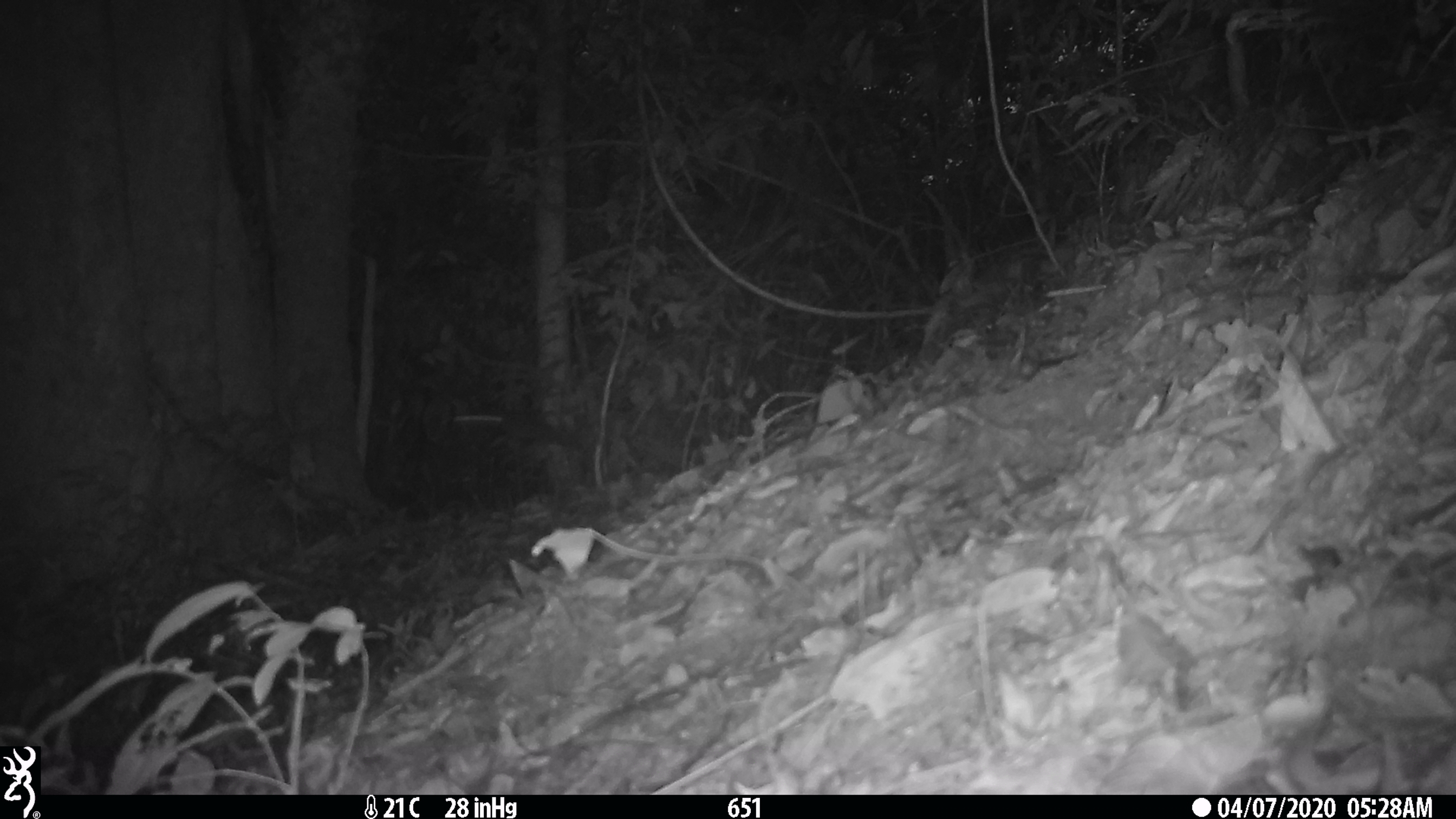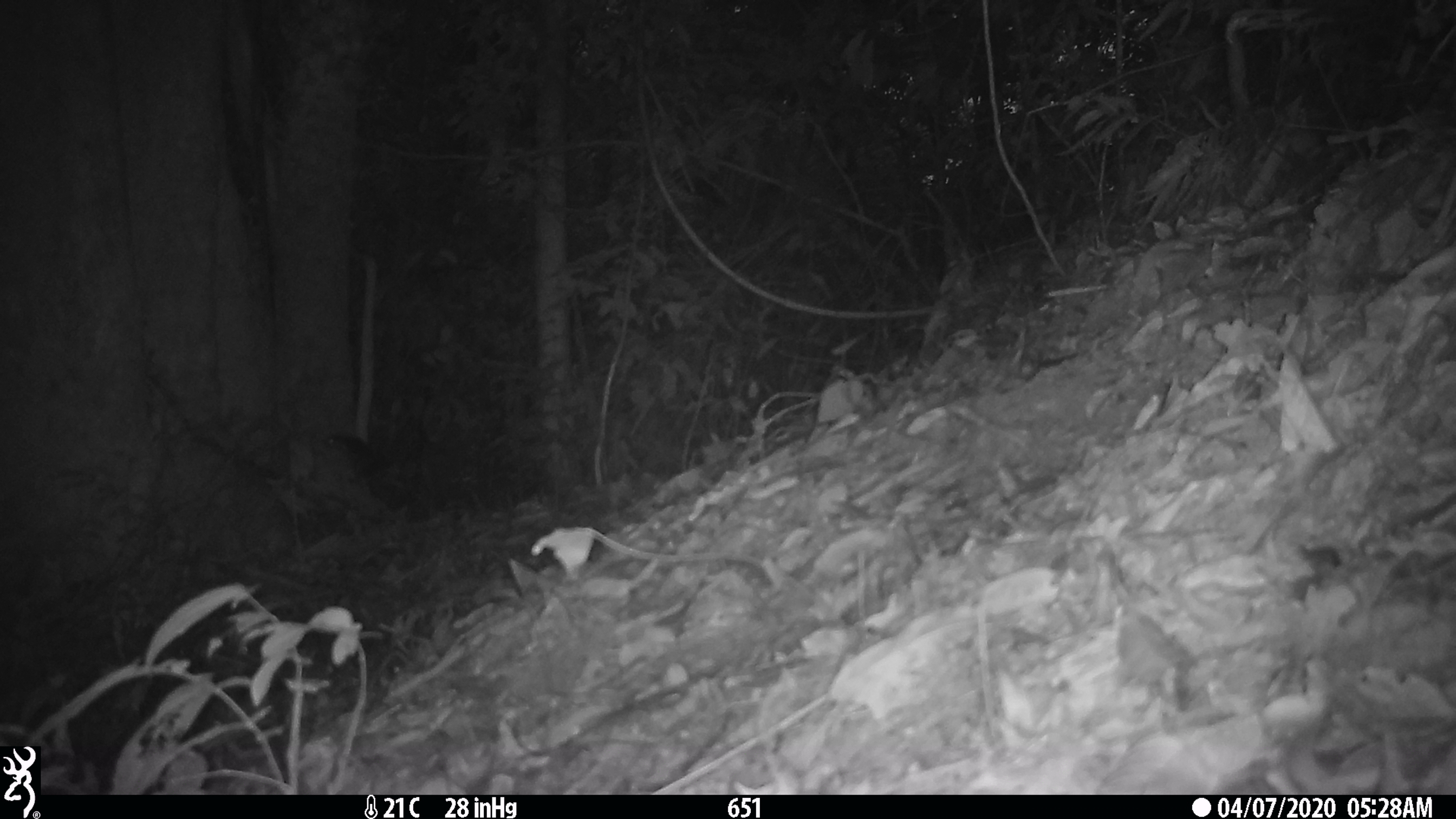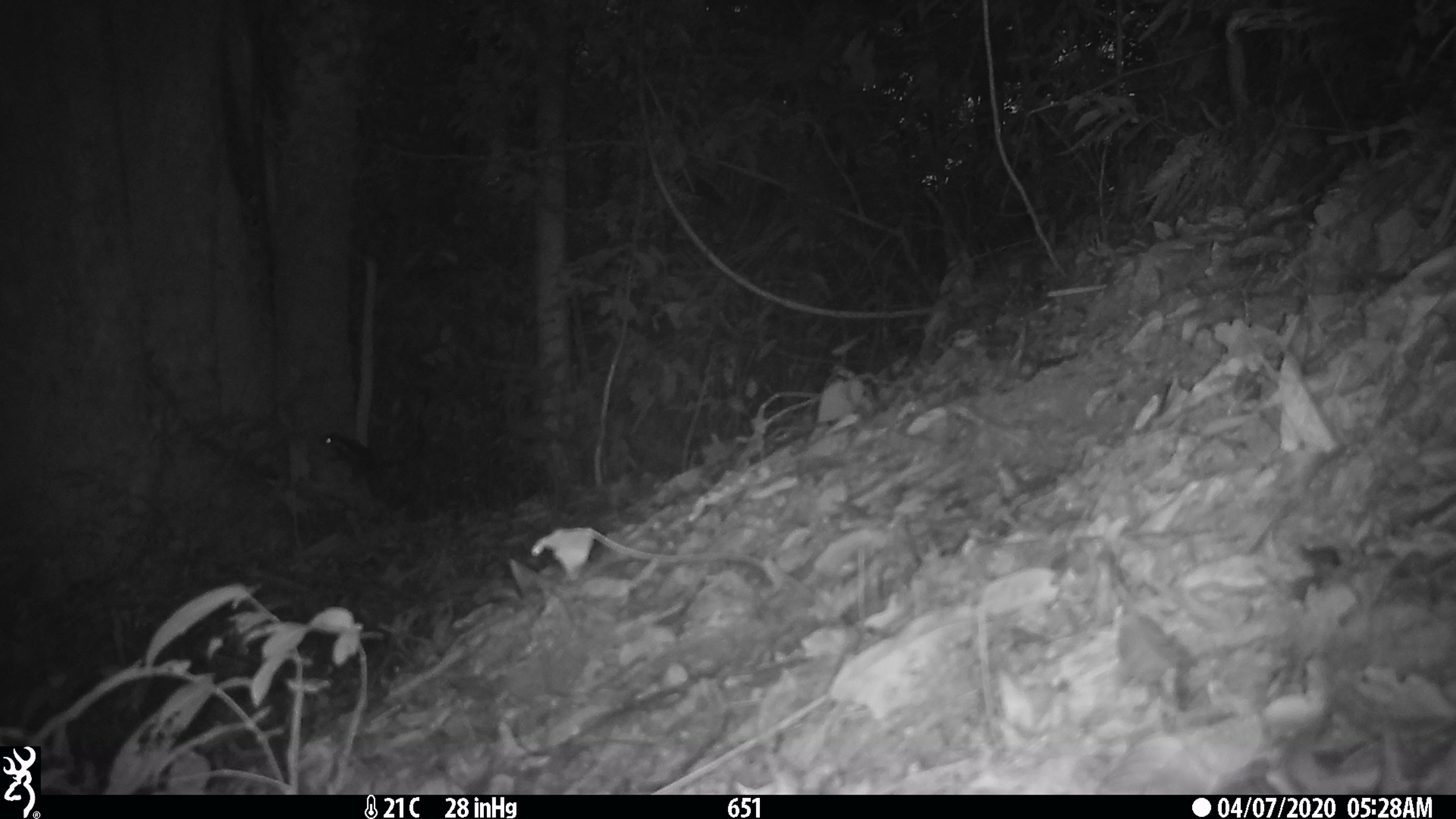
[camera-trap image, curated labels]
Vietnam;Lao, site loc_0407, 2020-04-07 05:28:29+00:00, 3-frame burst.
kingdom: Animalia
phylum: Chordata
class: Mammalia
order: Rodentia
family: Sciuridae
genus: Dremomys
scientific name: Dremomys rufigenis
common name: red-cheeked squirrel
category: red cheeked squirrel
Red cheeked squirrel (red-cheeked squirrel) (Dremomys rufigenis). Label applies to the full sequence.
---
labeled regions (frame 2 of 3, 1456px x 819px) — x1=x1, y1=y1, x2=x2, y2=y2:
red cheeked squirrel: x1=323, y1=433, x2=373, y2=477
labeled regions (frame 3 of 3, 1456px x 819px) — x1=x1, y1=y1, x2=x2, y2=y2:
red cheeked squirrel: x1=319, y1=431, x2=375, y2=480